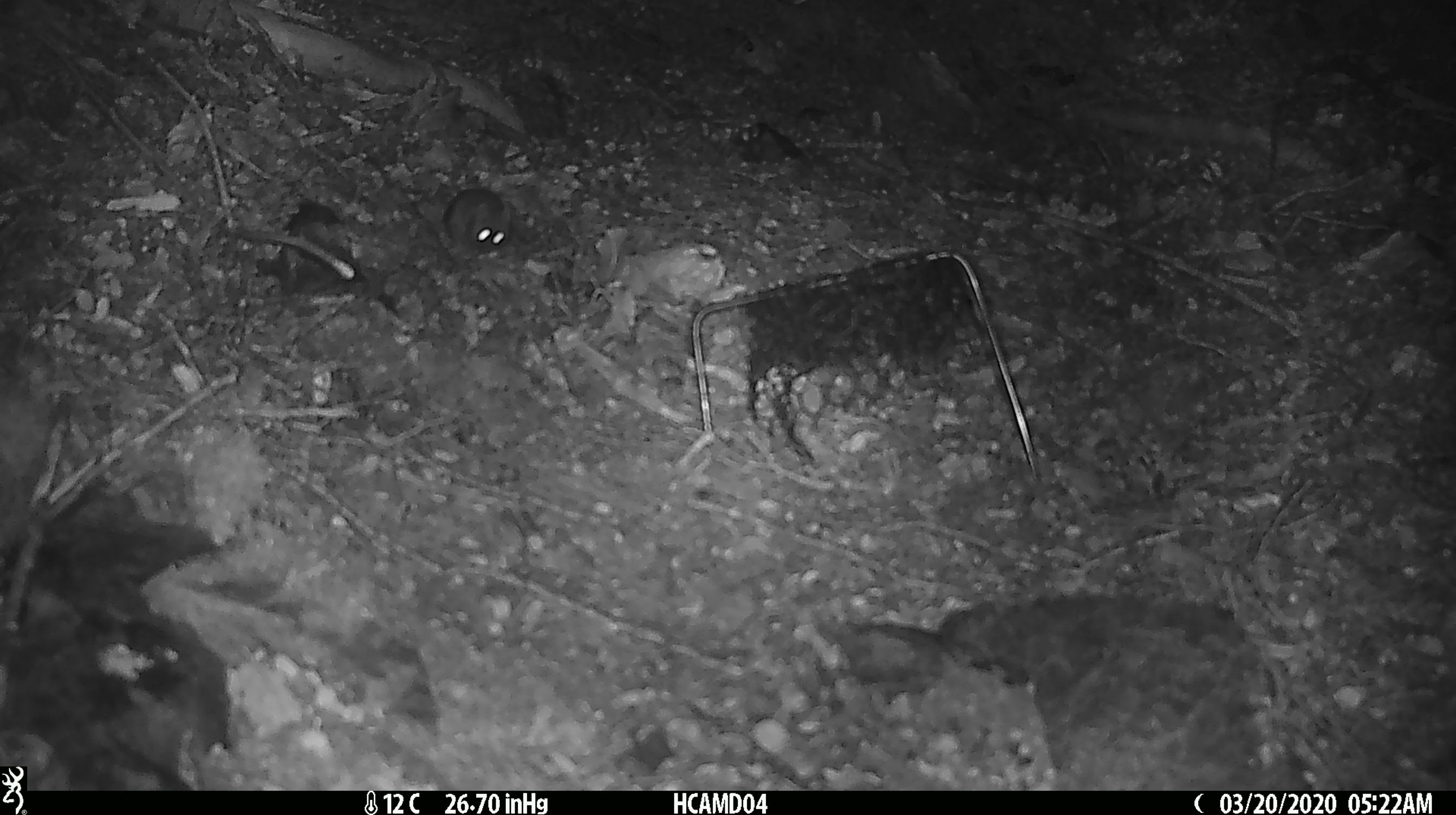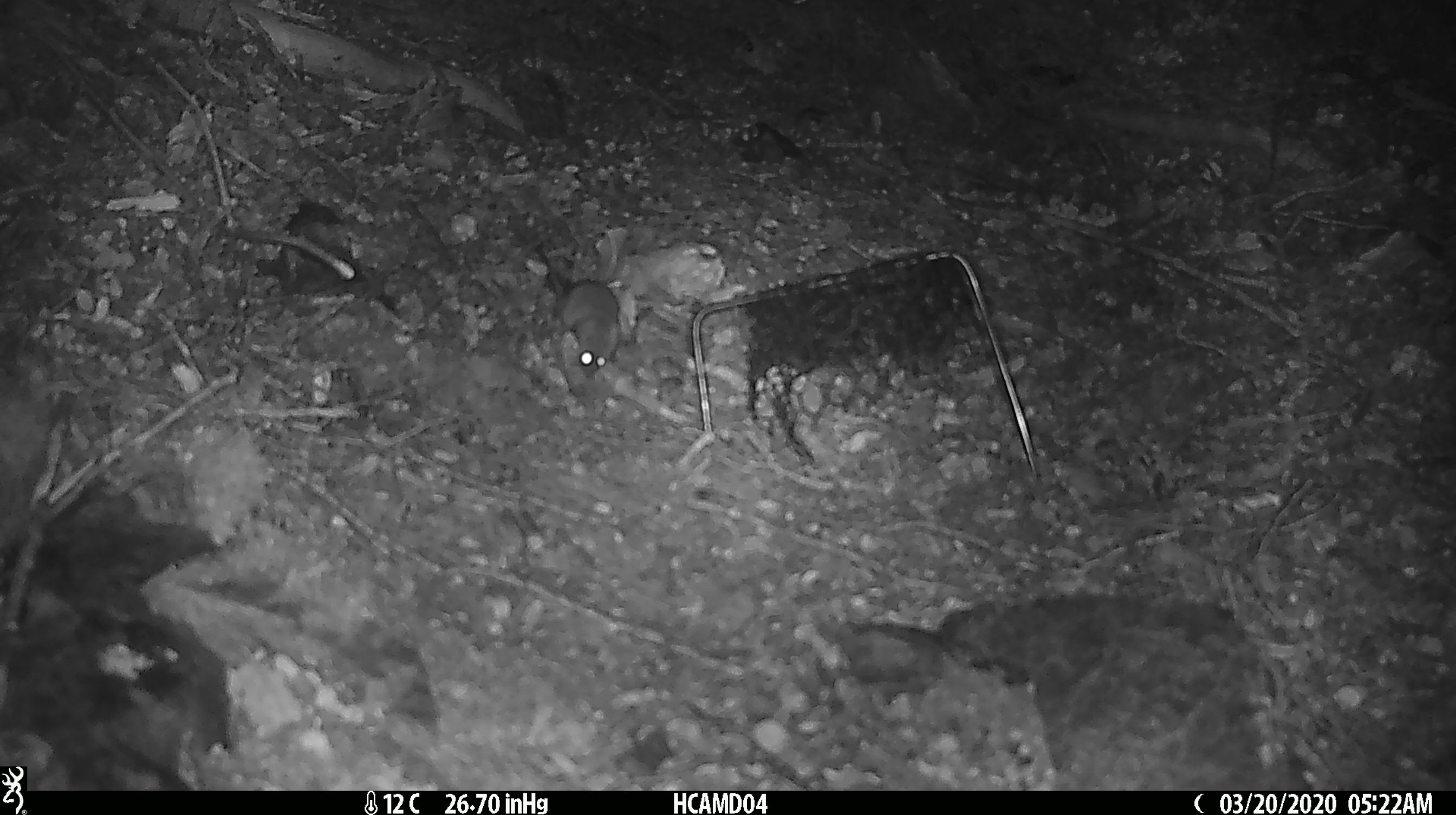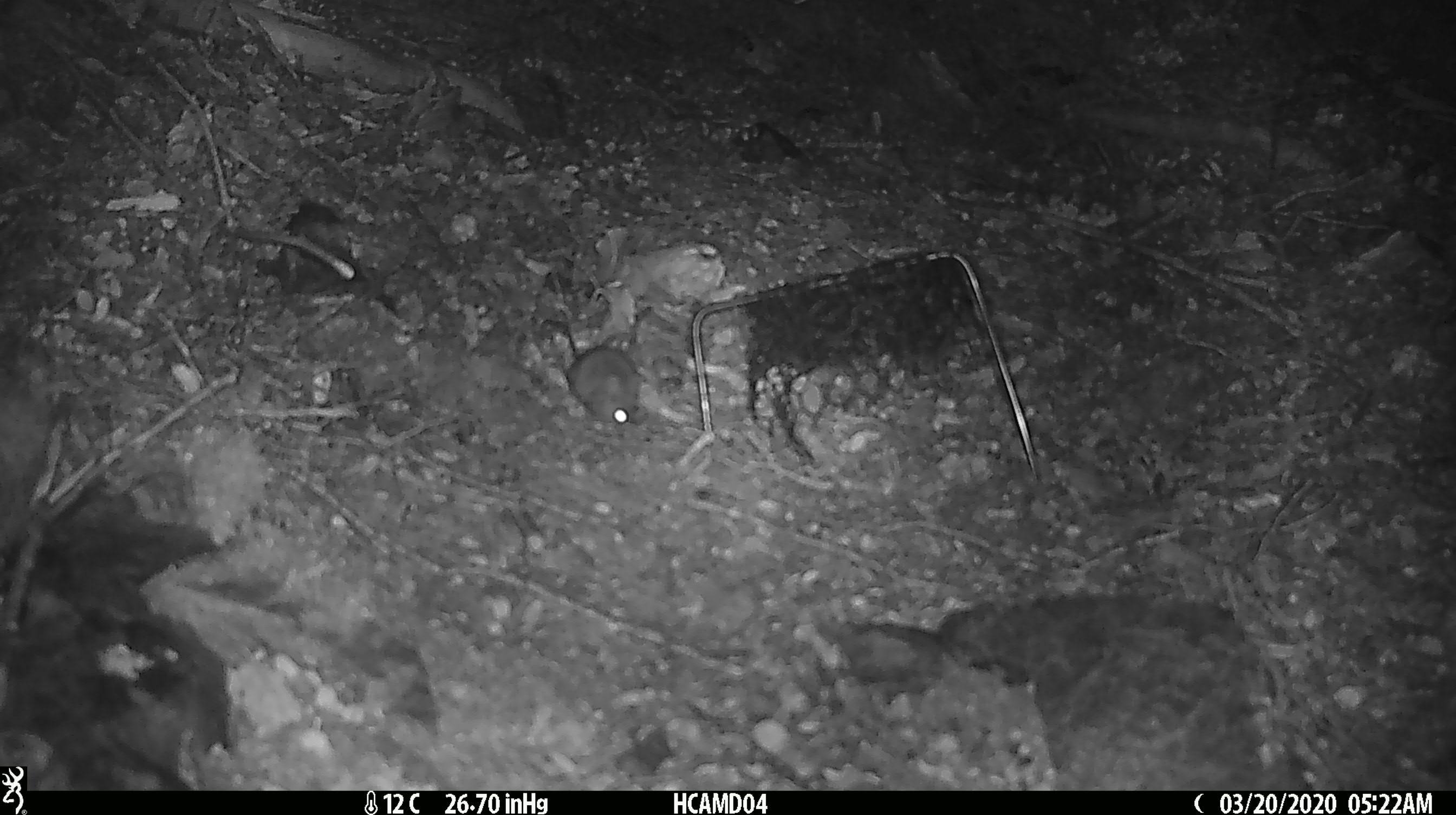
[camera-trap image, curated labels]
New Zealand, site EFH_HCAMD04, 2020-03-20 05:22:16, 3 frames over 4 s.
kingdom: Animalia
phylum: Chordata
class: Mammalia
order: Rodentia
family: Muridae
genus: Mus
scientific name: Mus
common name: mouse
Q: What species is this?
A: Mouse (Mus).